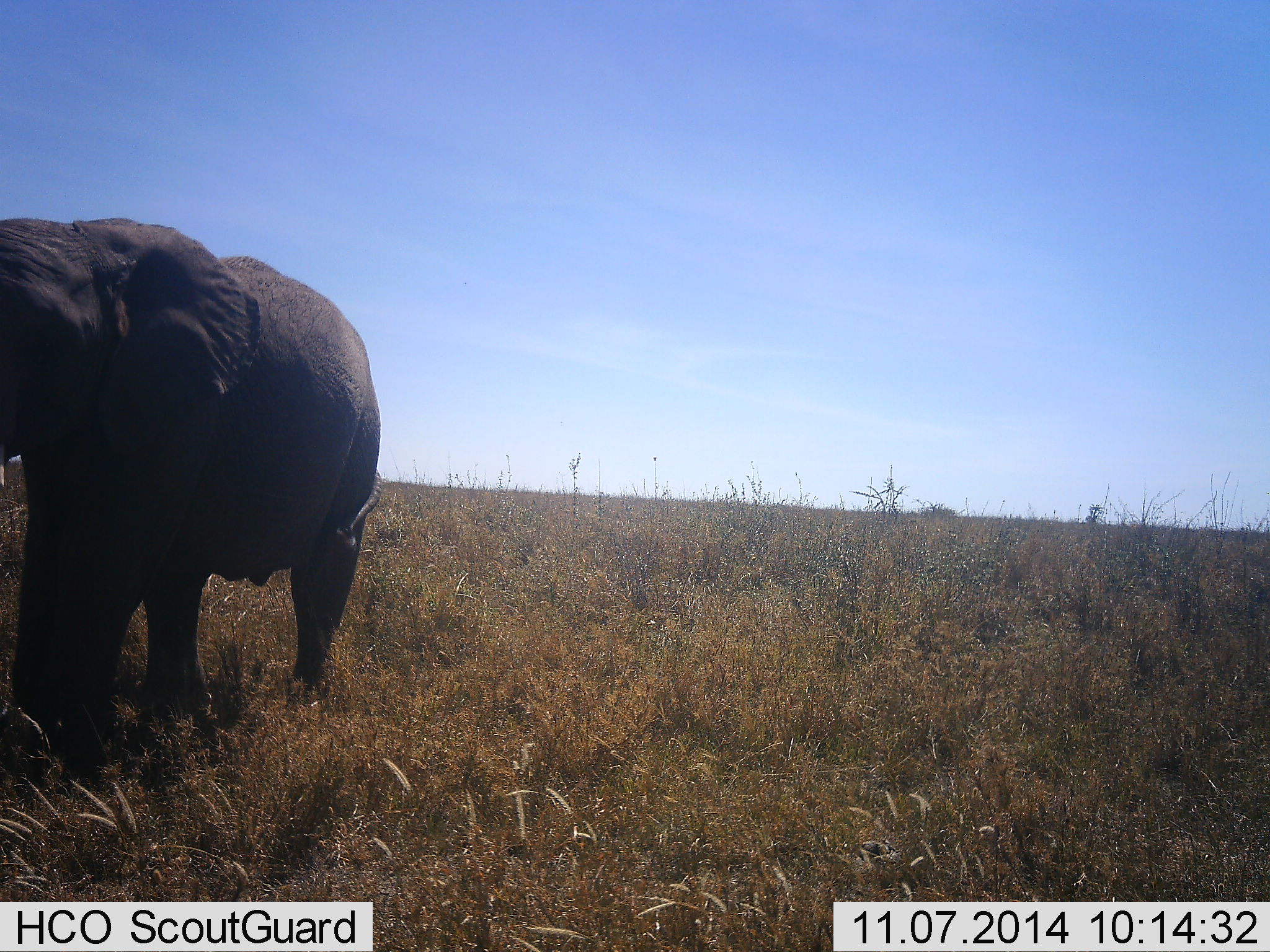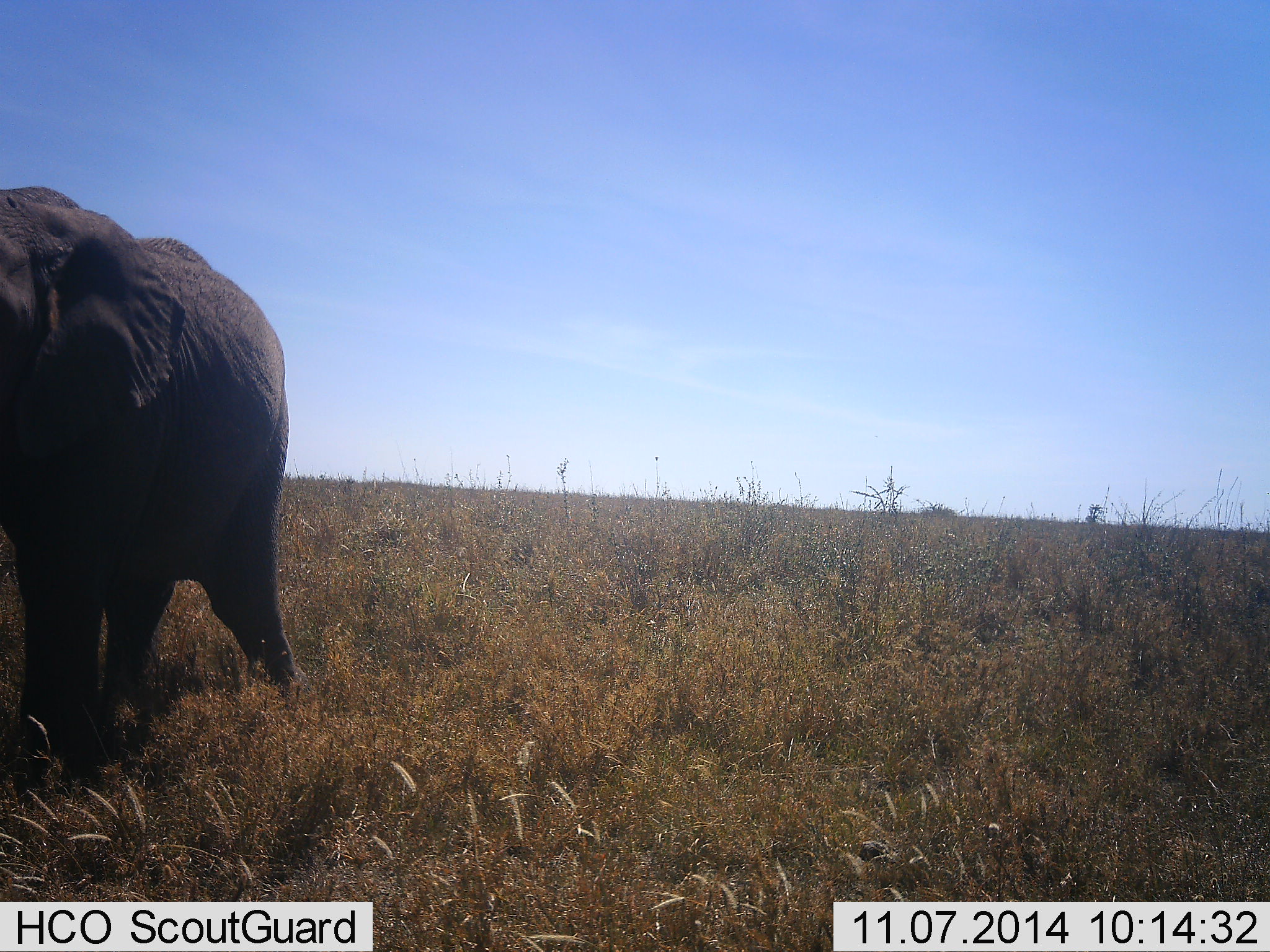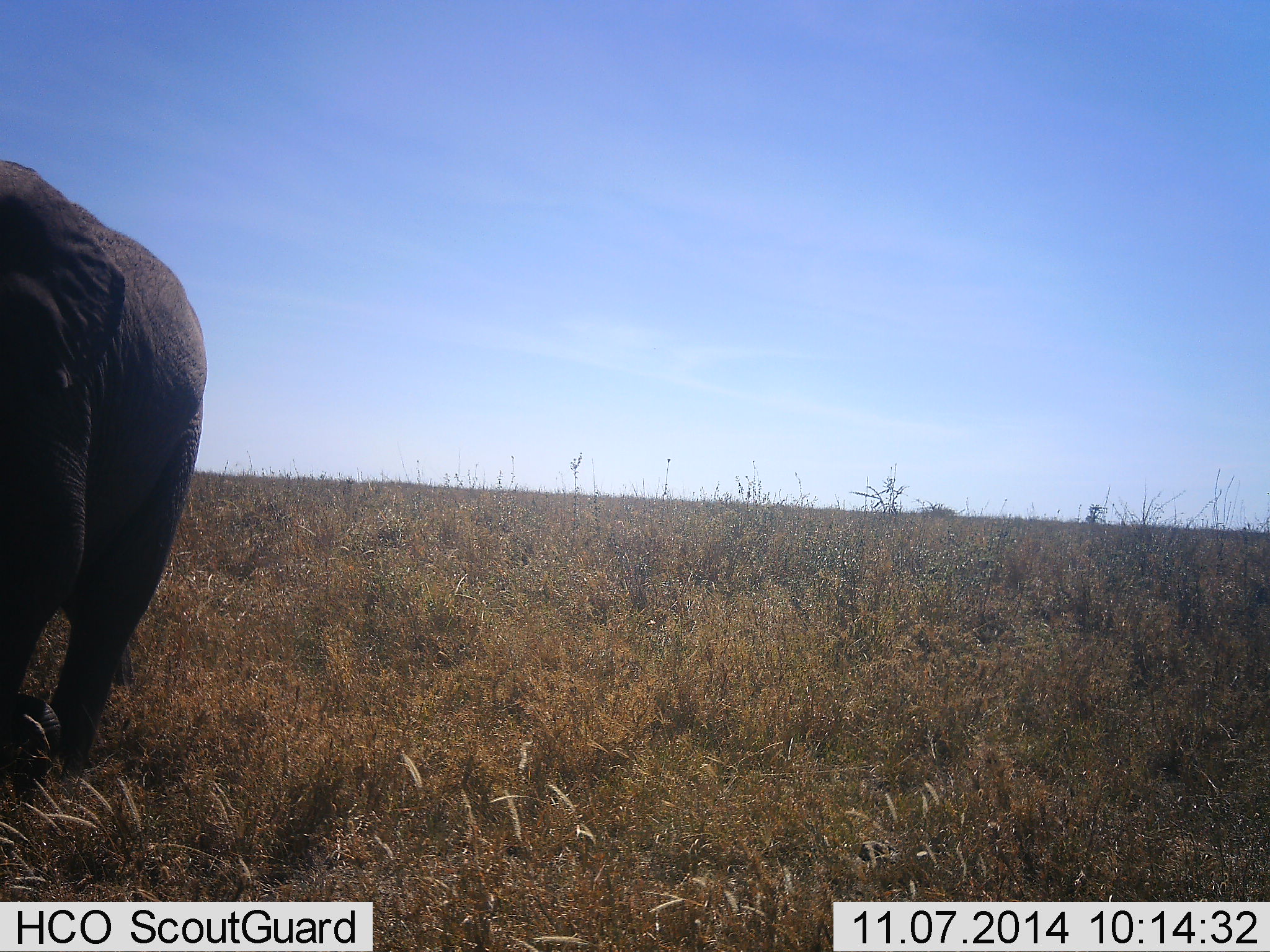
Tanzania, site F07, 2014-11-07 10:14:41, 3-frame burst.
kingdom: Animalia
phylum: Chordata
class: Mammalia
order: Proboscidea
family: Elephantidae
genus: Loxodonta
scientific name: Loxodonta africana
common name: african bush elephant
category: elephant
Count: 1.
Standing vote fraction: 10%.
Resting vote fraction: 0%.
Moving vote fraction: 90%.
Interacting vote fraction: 0%.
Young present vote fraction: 10%.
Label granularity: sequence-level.